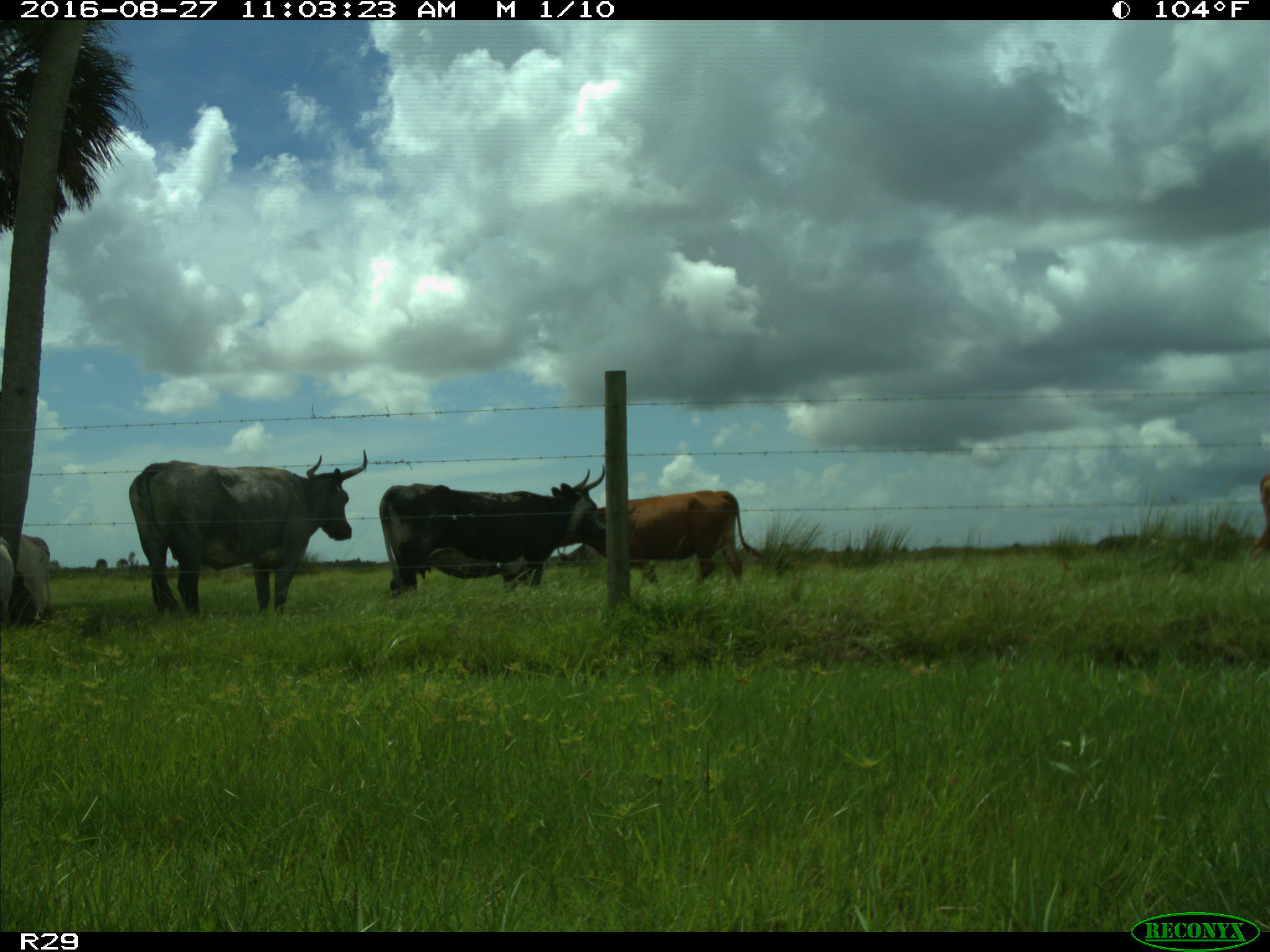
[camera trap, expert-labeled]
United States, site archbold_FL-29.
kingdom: Animalia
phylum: Chordata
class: Mammalia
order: Artiodactyla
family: Bovidae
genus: Bos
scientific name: Bos taurus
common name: domestic cow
Bos taurus (domestic cow).